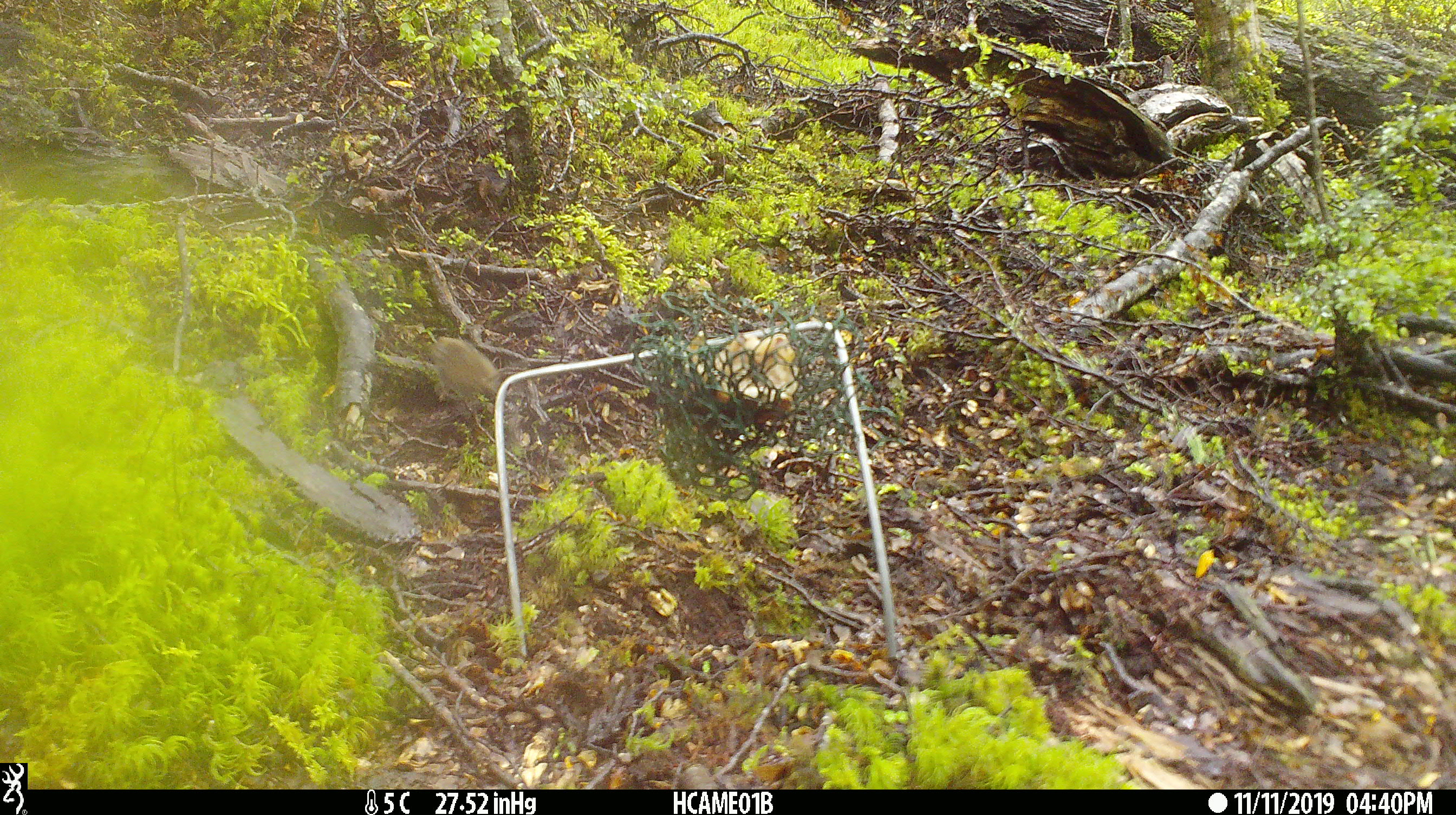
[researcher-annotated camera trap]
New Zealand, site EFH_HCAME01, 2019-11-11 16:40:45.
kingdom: Animalia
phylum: Chordata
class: Mammalia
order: Rodentia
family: Muridae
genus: Mus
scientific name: Mus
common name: mouse